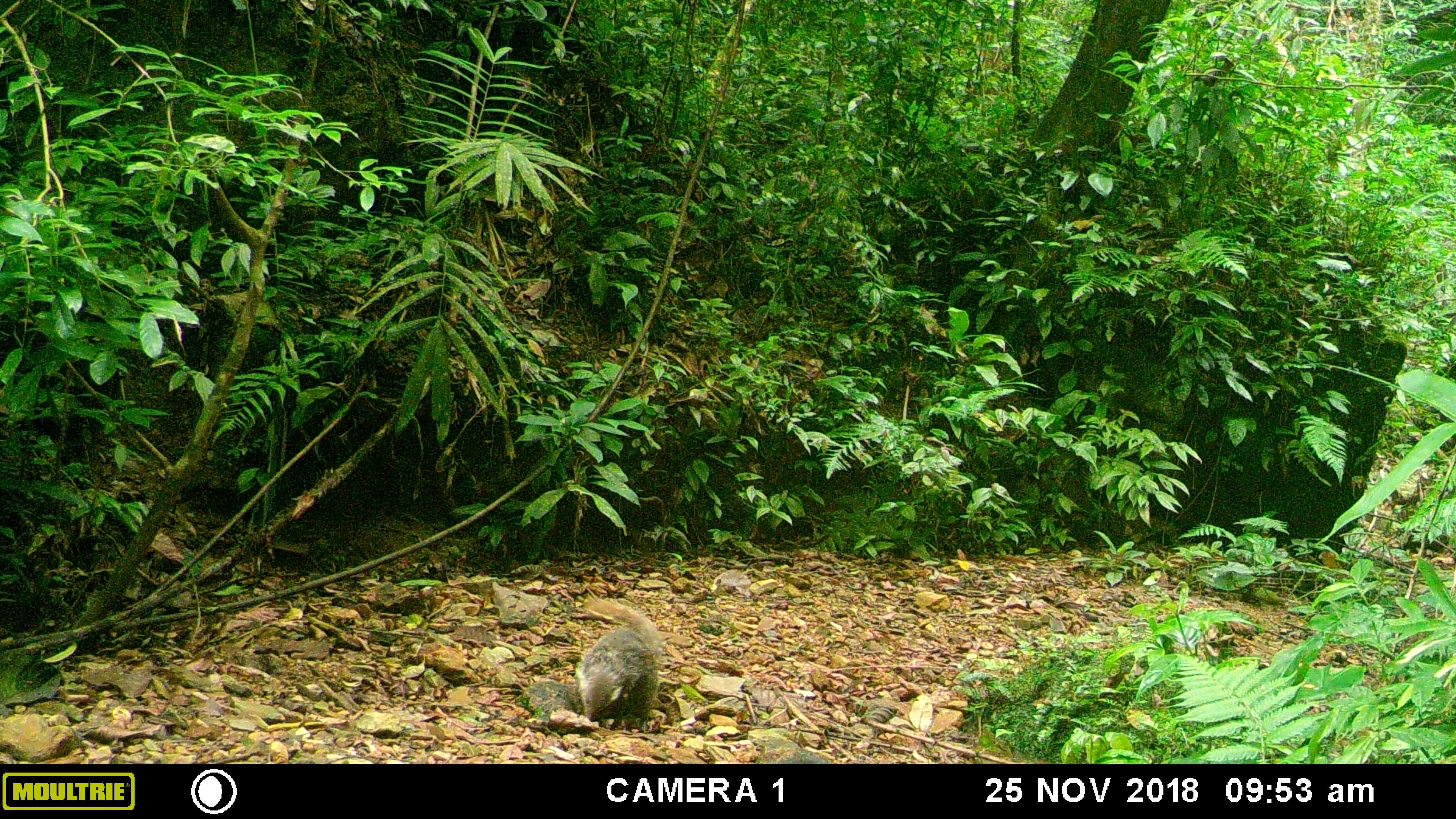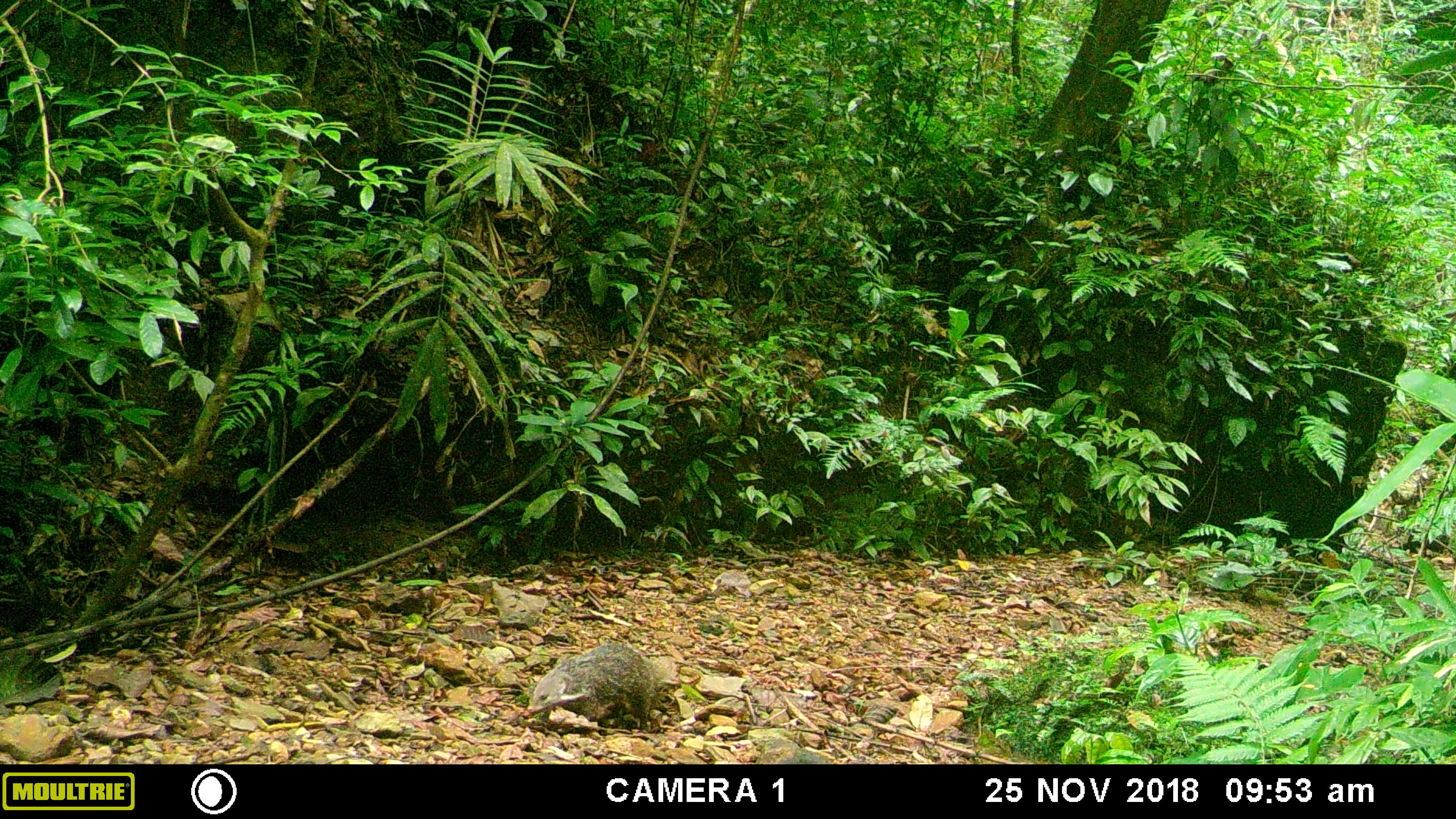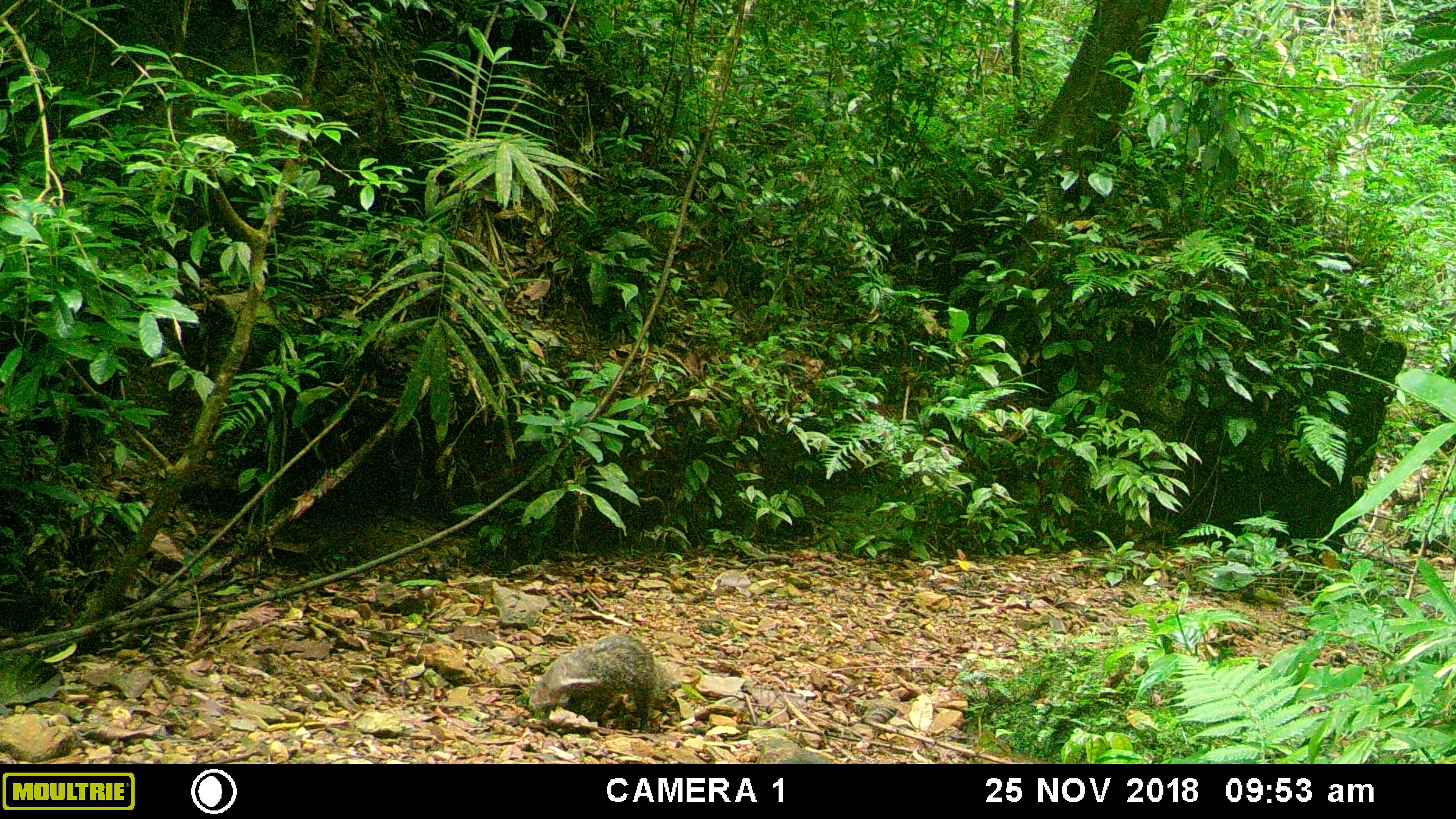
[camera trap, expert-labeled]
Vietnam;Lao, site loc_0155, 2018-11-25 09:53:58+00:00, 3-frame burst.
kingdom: Animalia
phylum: Chordata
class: Mammalia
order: Carnivora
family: Herpestidae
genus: Urva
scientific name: Urva urva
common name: crab-eating mongoose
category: crab eating mongoose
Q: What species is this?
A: Crab eating mongoose (crab-eating mongoose) (Urva urva).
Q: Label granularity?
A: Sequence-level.